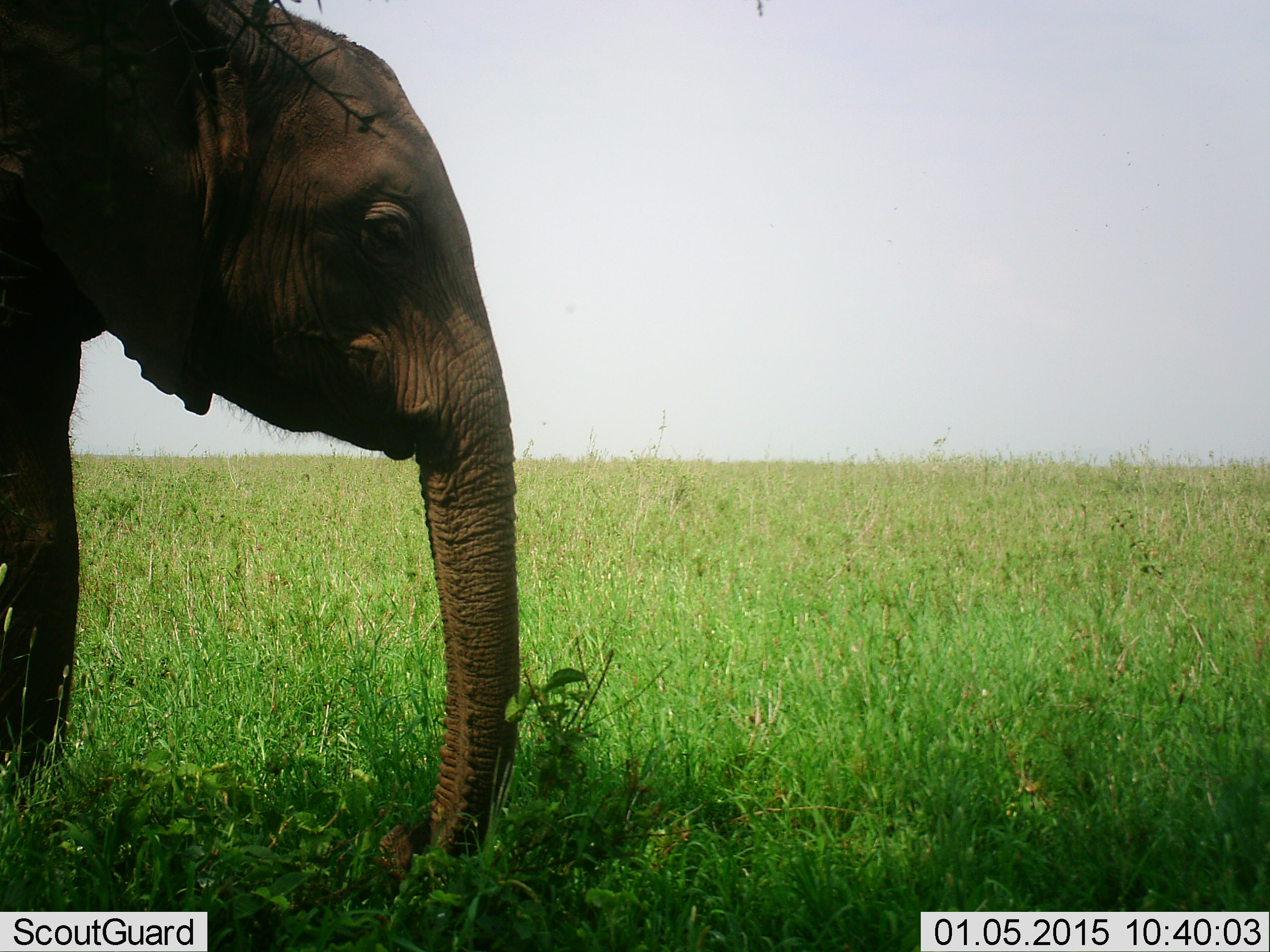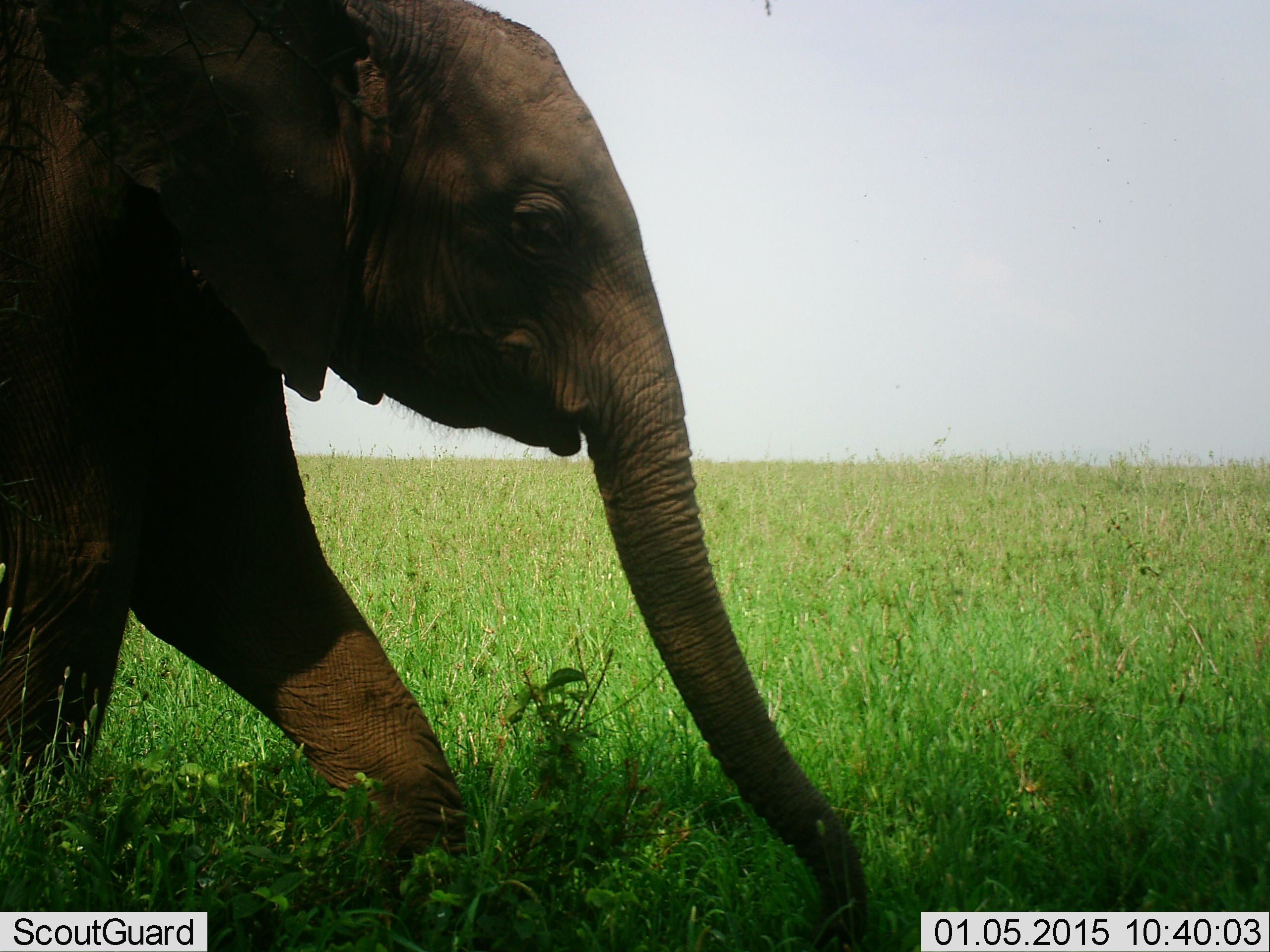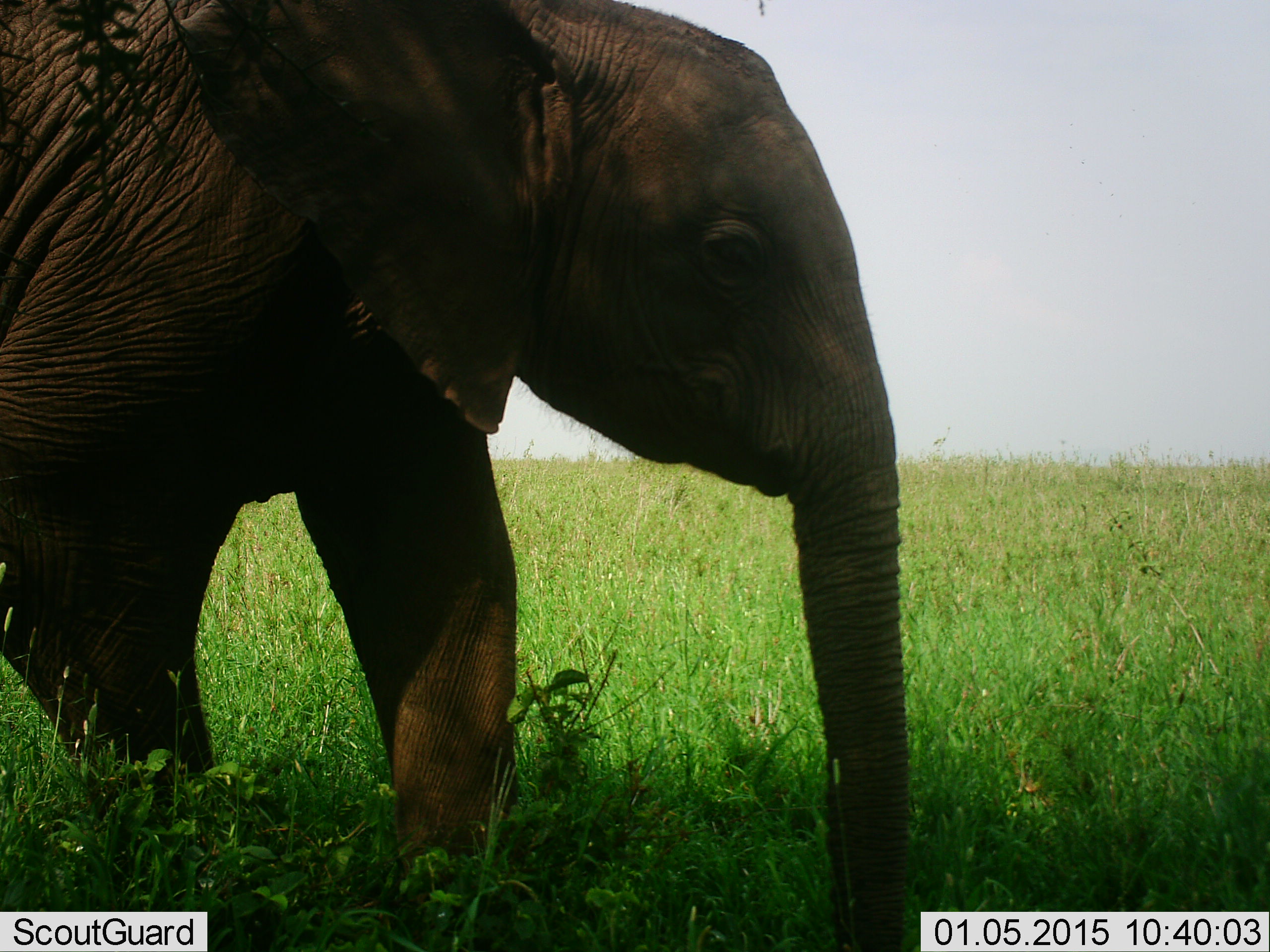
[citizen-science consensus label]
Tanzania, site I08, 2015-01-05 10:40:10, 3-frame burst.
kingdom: Animalia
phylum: Chordata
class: Mammalia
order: Proboscidea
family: Elephantidae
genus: Loxodonta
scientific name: Loxodonta africana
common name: african bush elephant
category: elephant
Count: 1.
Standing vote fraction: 10%.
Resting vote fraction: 0%.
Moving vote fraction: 90%.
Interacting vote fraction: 0%.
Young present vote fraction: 20%.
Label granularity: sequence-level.